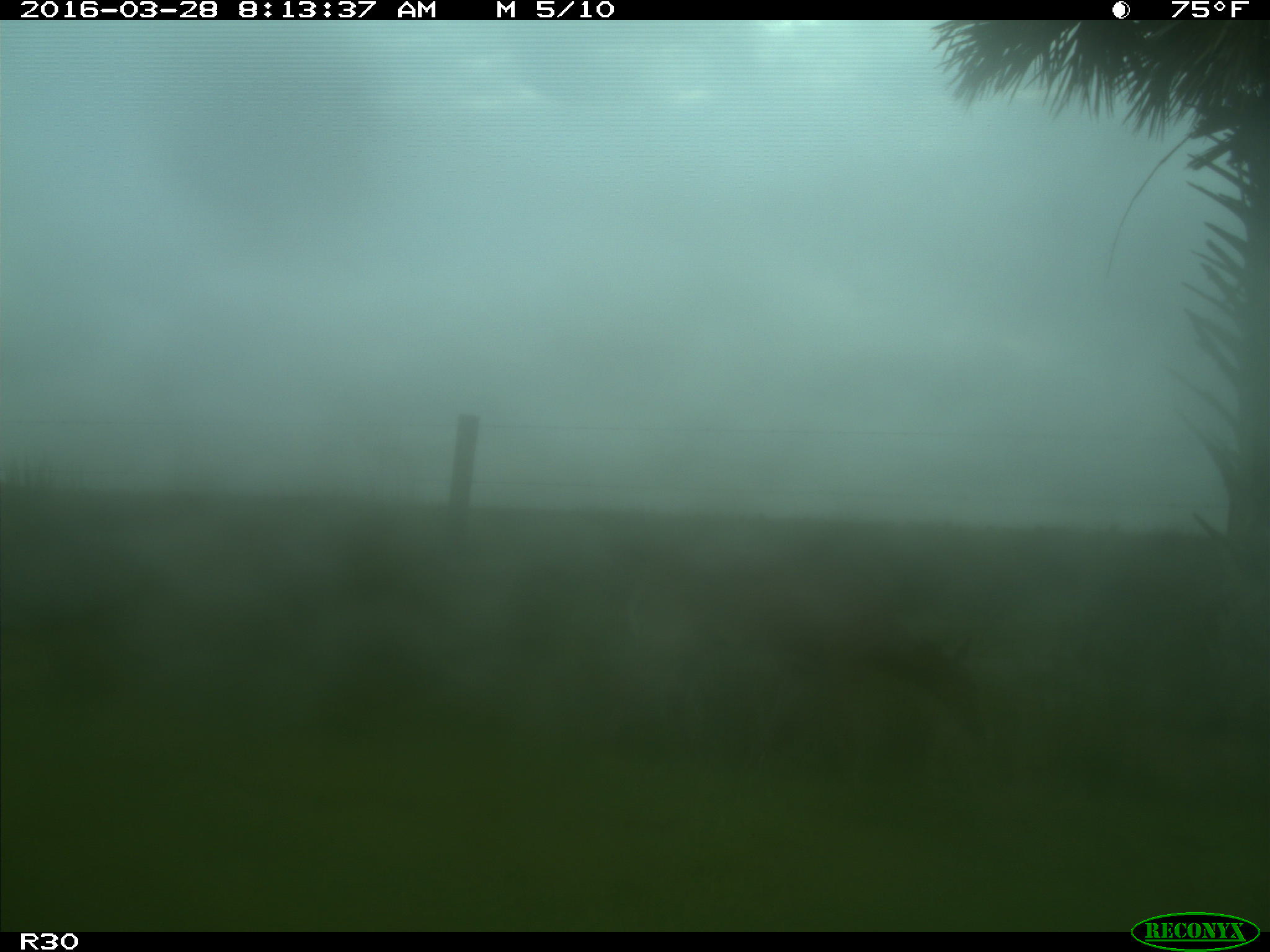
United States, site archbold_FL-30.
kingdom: Animalia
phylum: Chordata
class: Mammalia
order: Artiodactyla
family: Cervidae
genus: Odocoileus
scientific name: Odocoileus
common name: deer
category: unidentified deer